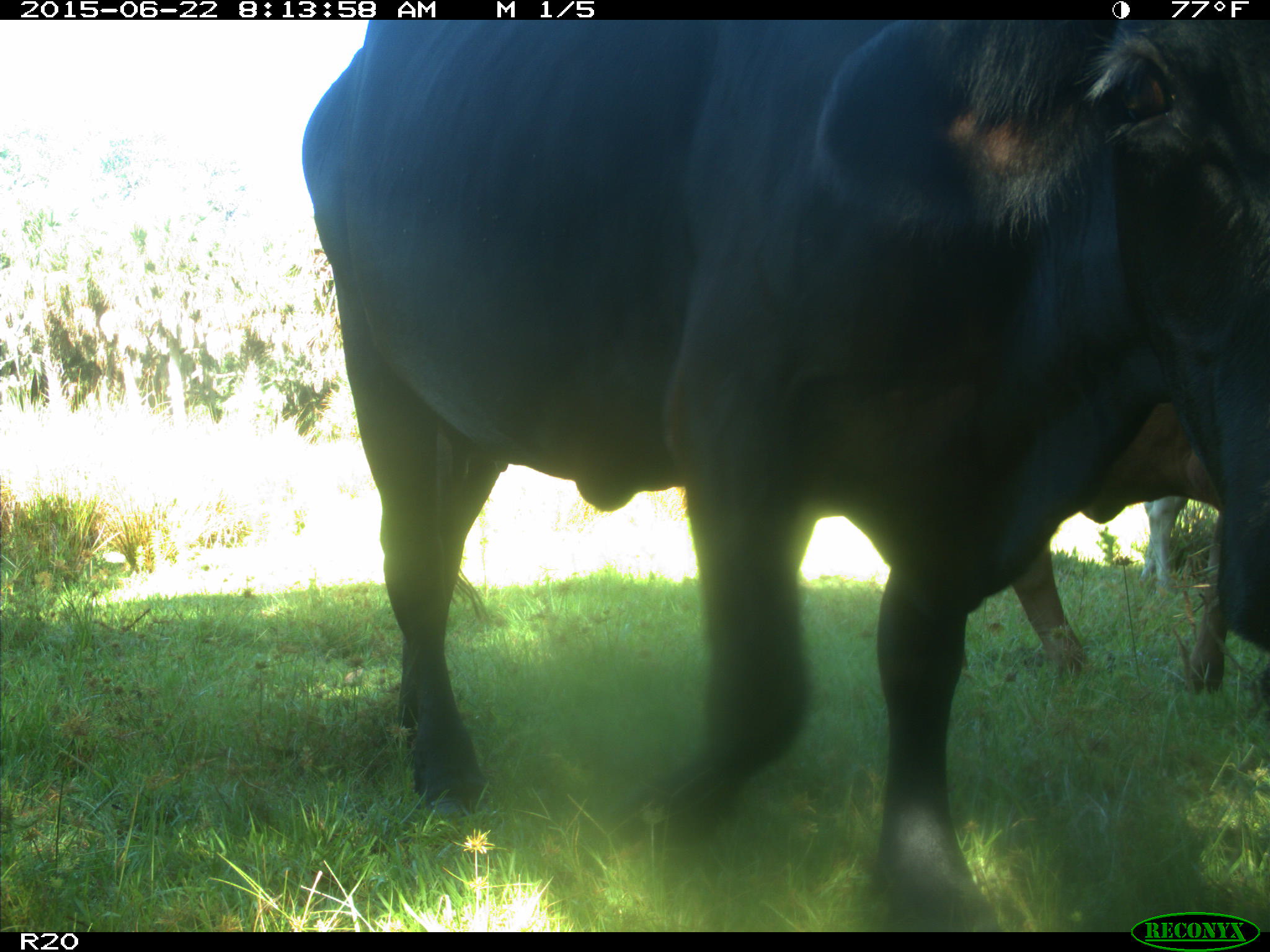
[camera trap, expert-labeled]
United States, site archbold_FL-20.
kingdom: Animalia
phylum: Chordata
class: Mammalia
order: Artiodactyla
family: Bovidae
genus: Bos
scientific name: Bos taurus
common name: domestic cow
Bos taurus (domestic cow).